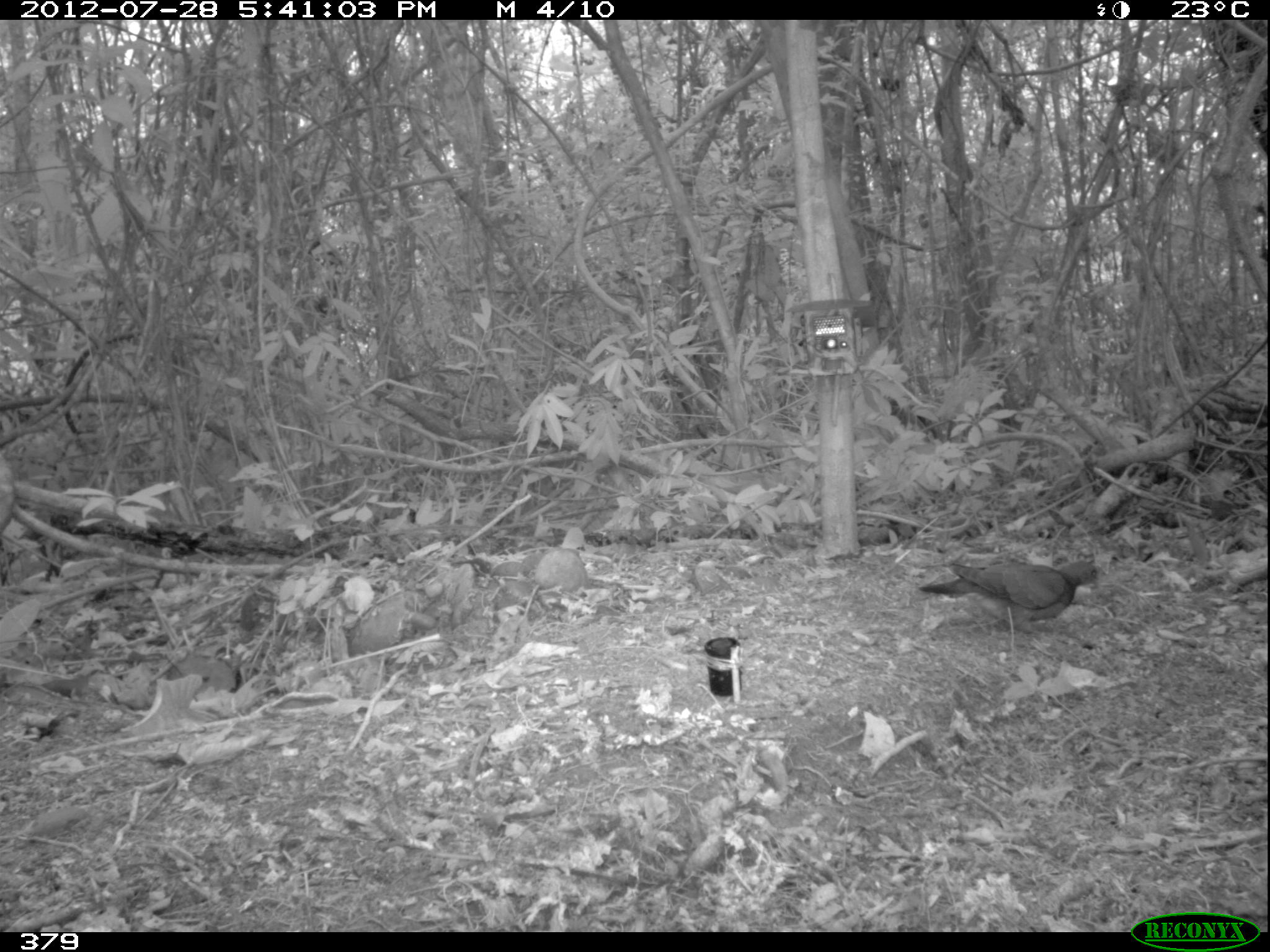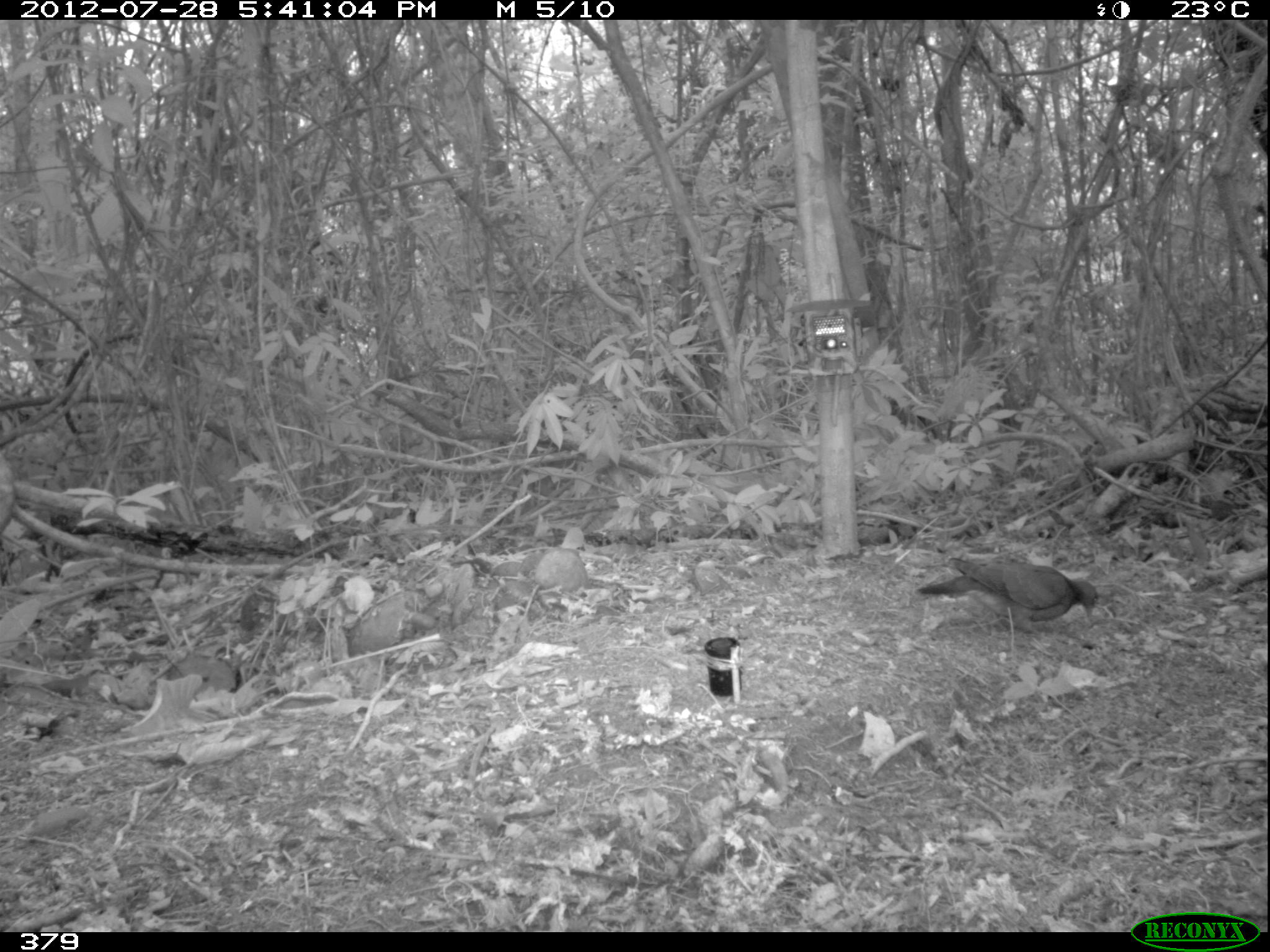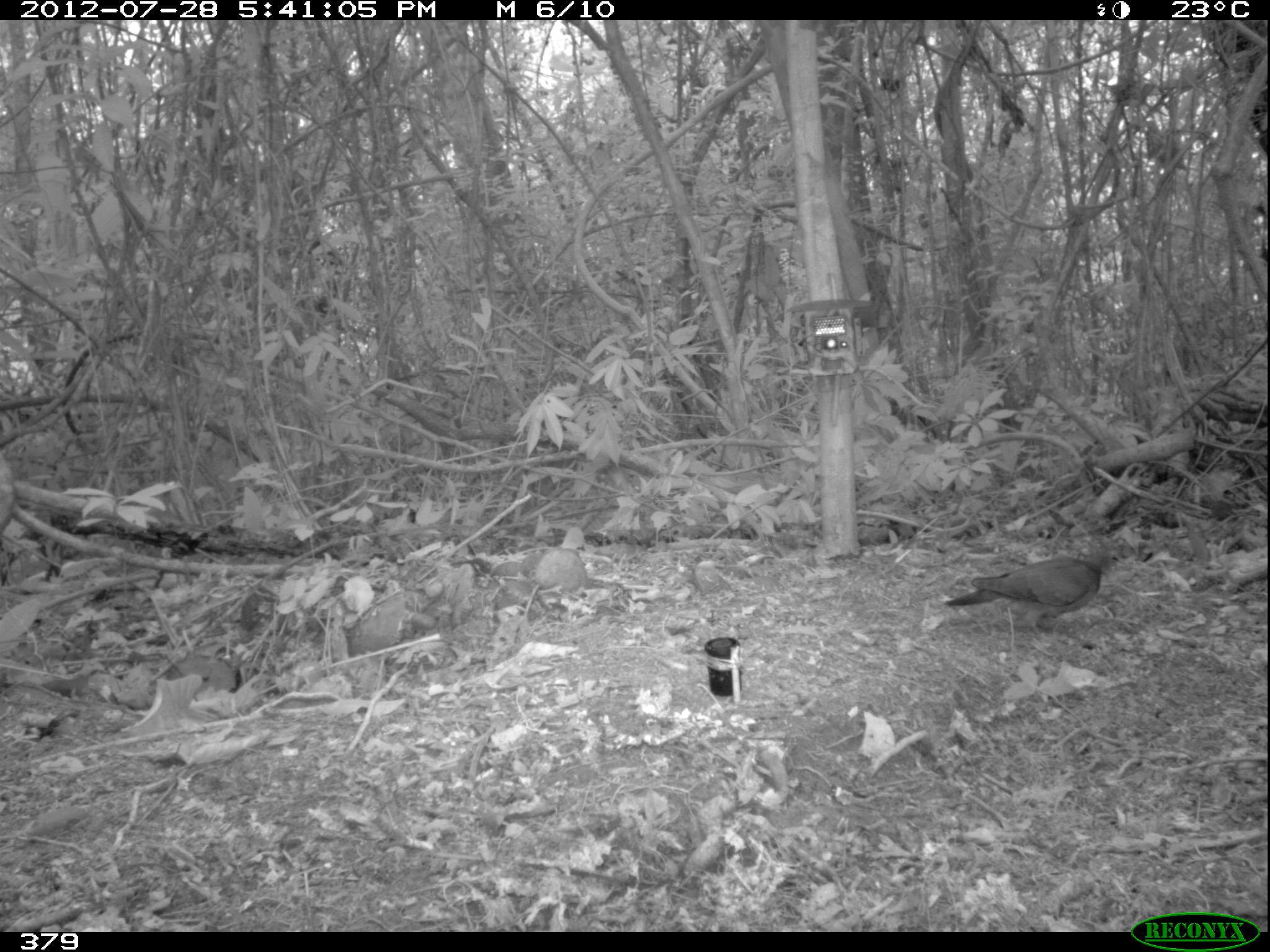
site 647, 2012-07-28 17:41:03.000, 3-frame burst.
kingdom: Animalia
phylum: Chordata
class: Aves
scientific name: Aves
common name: bird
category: unknown bird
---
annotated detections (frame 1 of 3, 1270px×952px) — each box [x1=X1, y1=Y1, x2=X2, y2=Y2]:
unknown bird: [x1=919, y1=558, x2=1102, y2=634]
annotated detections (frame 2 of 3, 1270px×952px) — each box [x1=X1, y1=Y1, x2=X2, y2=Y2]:
unknown bird: [x1=916, y1=554, x2=1098, y2=631]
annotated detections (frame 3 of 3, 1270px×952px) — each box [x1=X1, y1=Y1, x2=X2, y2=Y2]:
unknown bird: [x1=941, y1=551, x2=1112, y2=634]